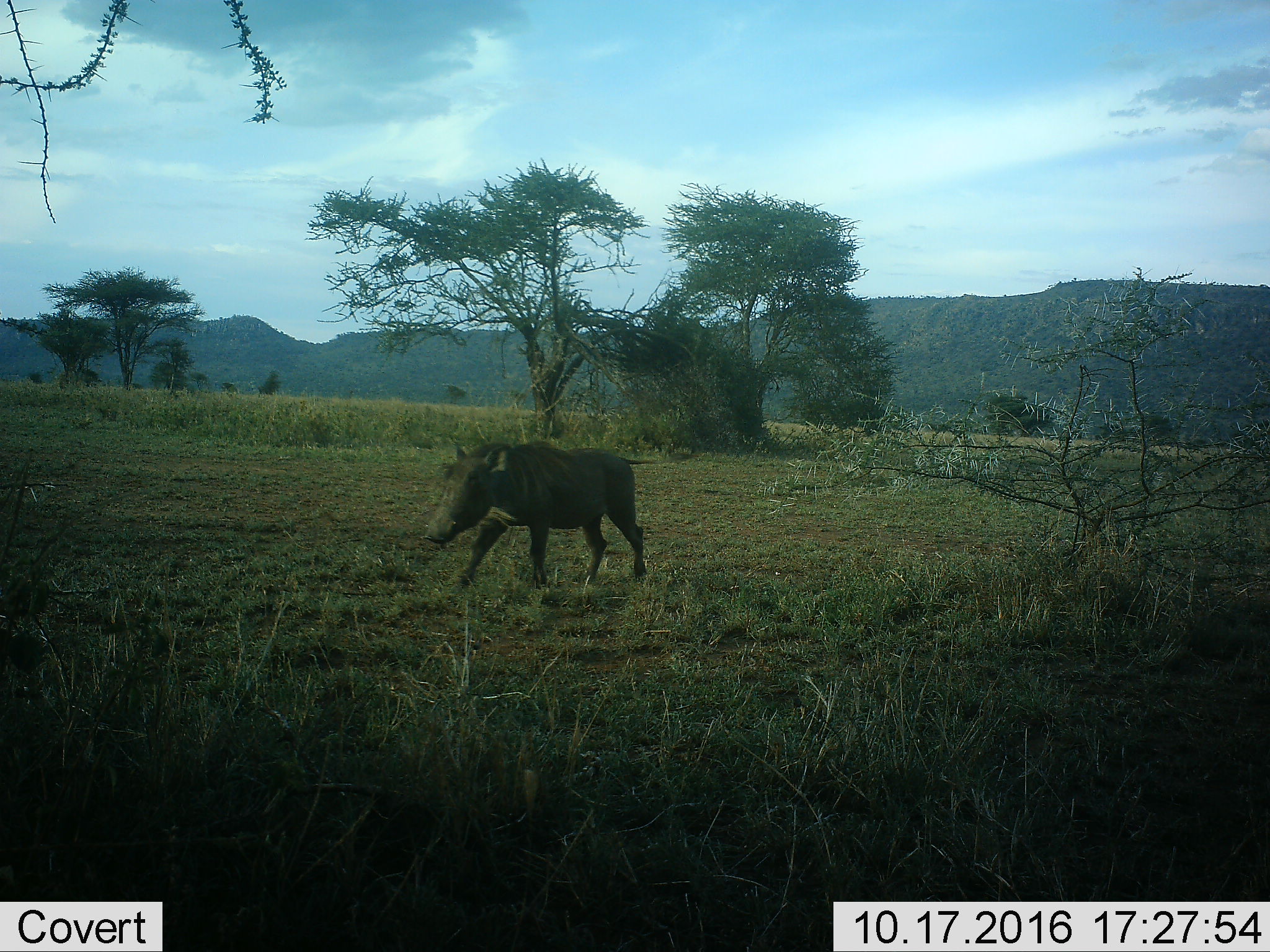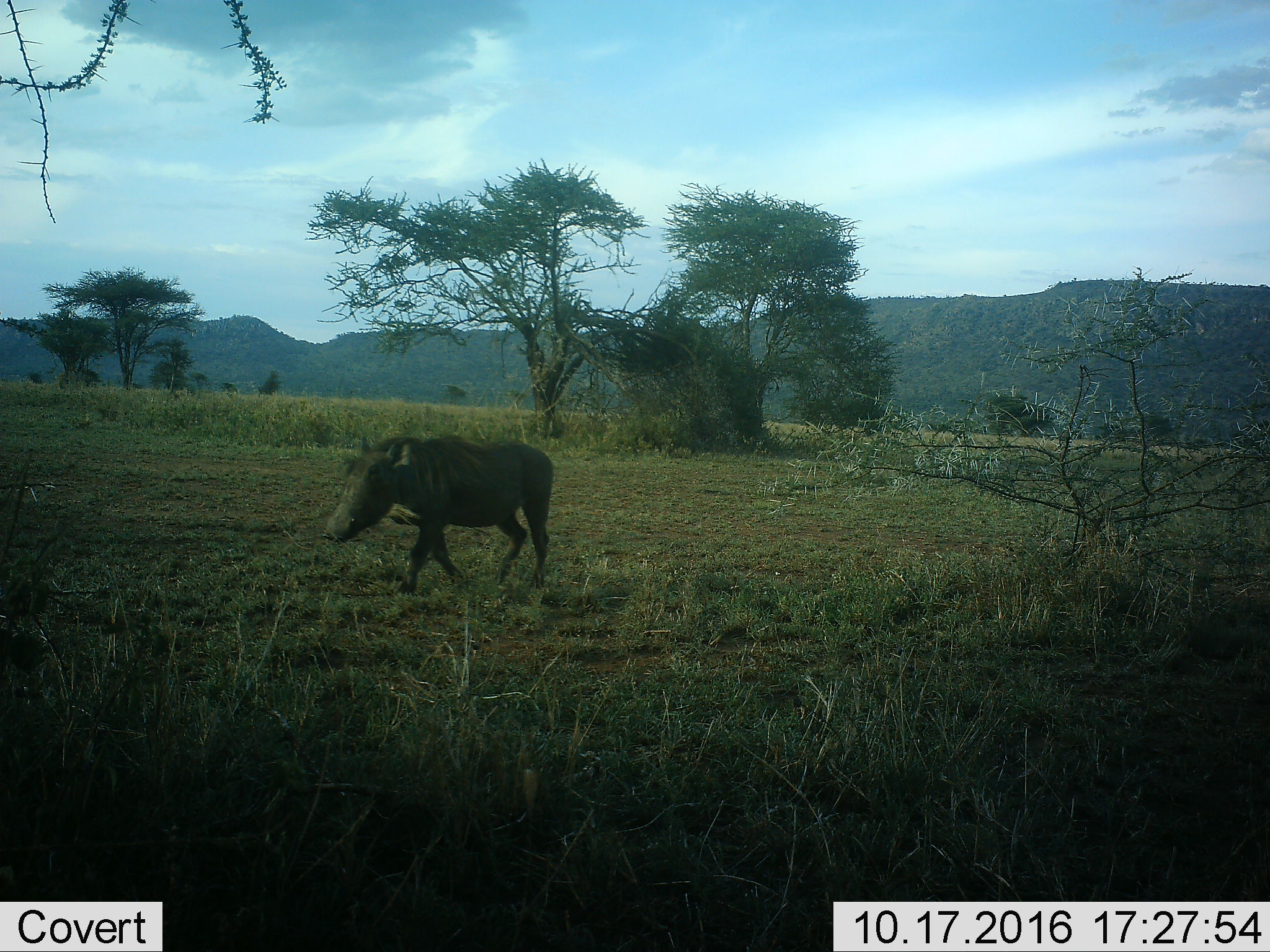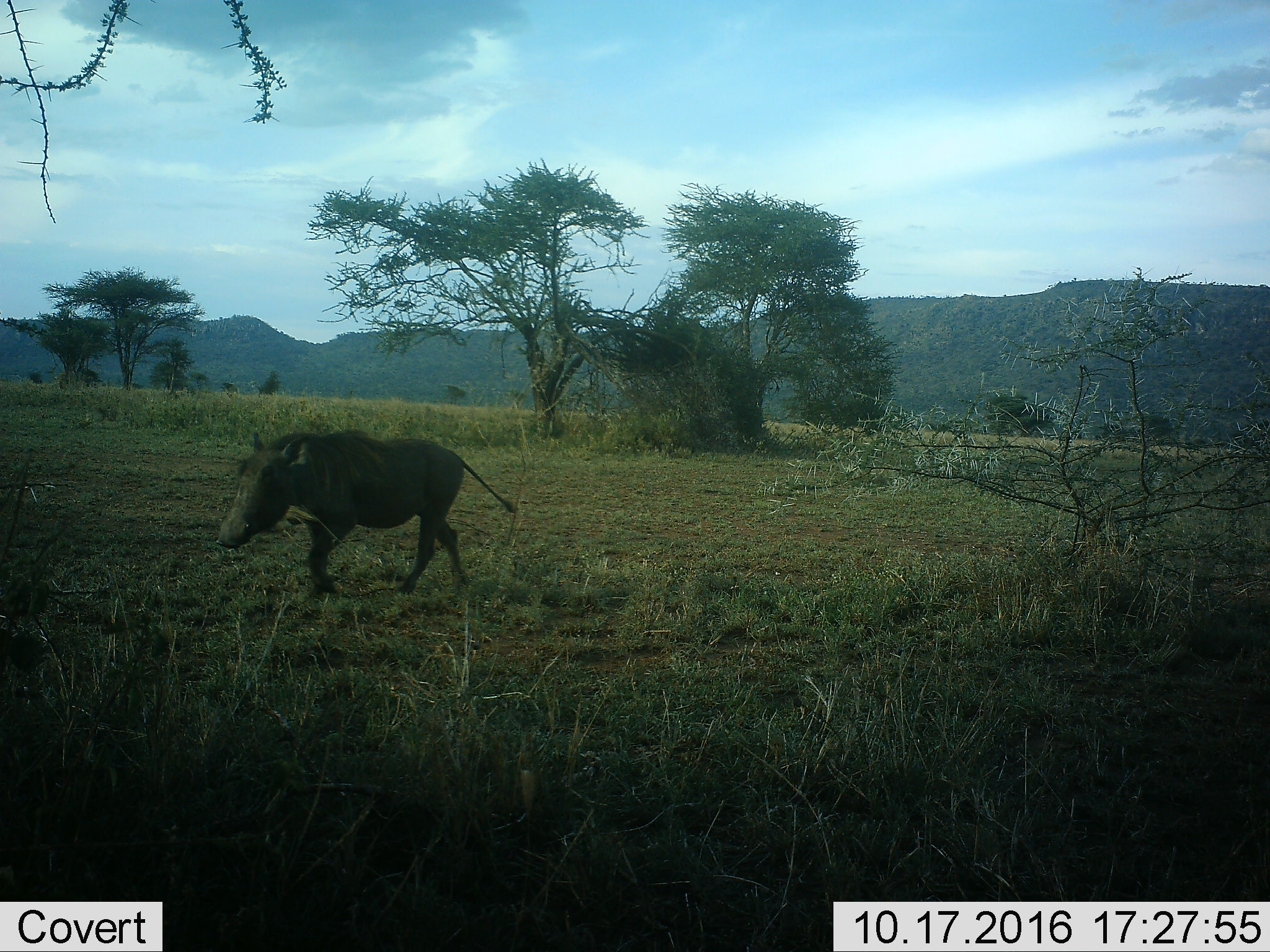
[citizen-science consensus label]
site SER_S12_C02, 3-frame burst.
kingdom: Animalia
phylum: Chordata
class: Mammalia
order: Artiodactyla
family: Suidae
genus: Phacochoerus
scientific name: Phacochoerus africanus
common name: warthog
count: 1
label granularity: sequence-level